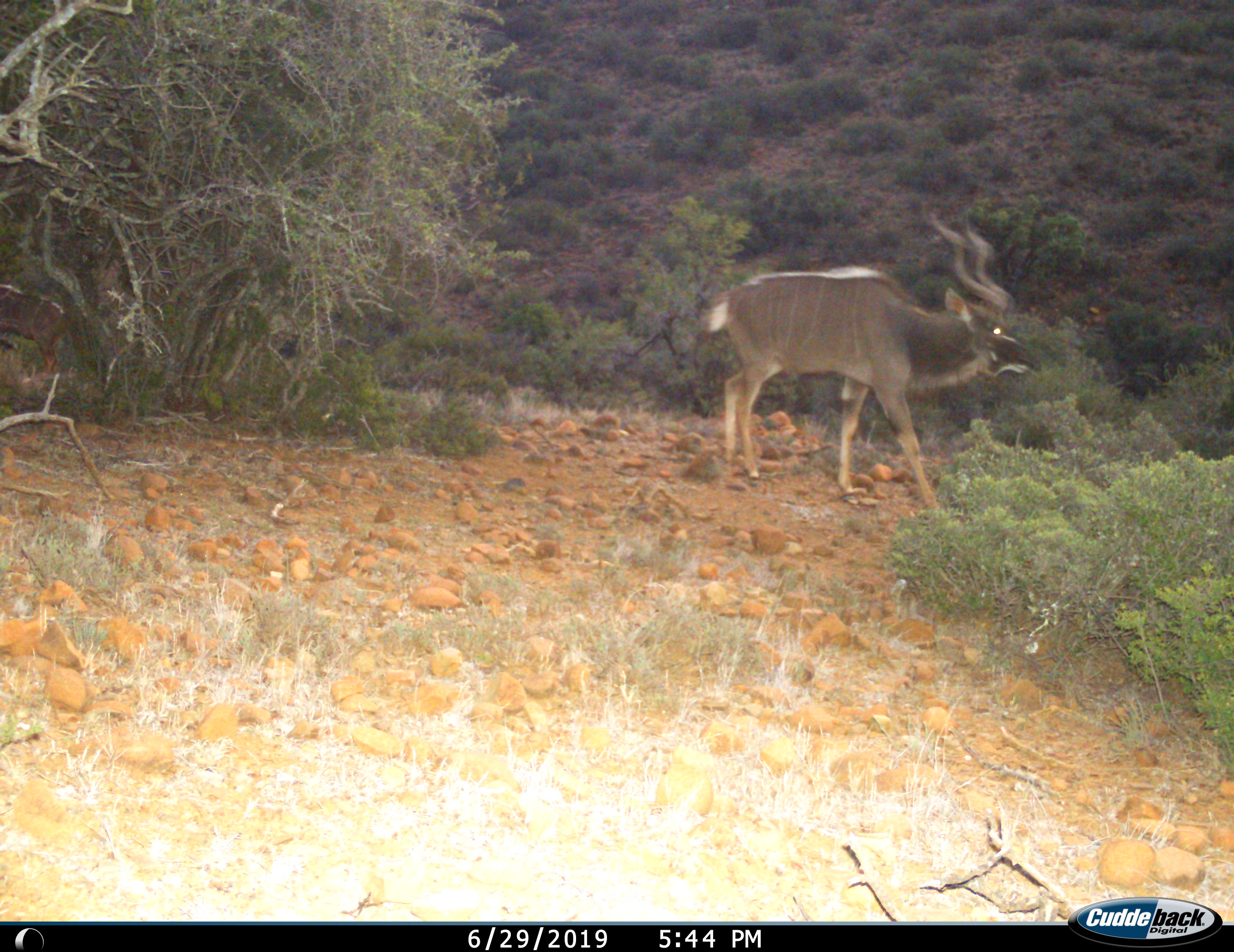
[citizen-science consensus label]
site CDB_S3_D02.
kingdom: Animalia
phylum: Chordata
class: Mammalia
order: Artiodactyla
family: Bovidae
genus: Tragelaphus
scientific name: Tragelaphus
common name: kudu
Kudu (Tragelaphus), count 1. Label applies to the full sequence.